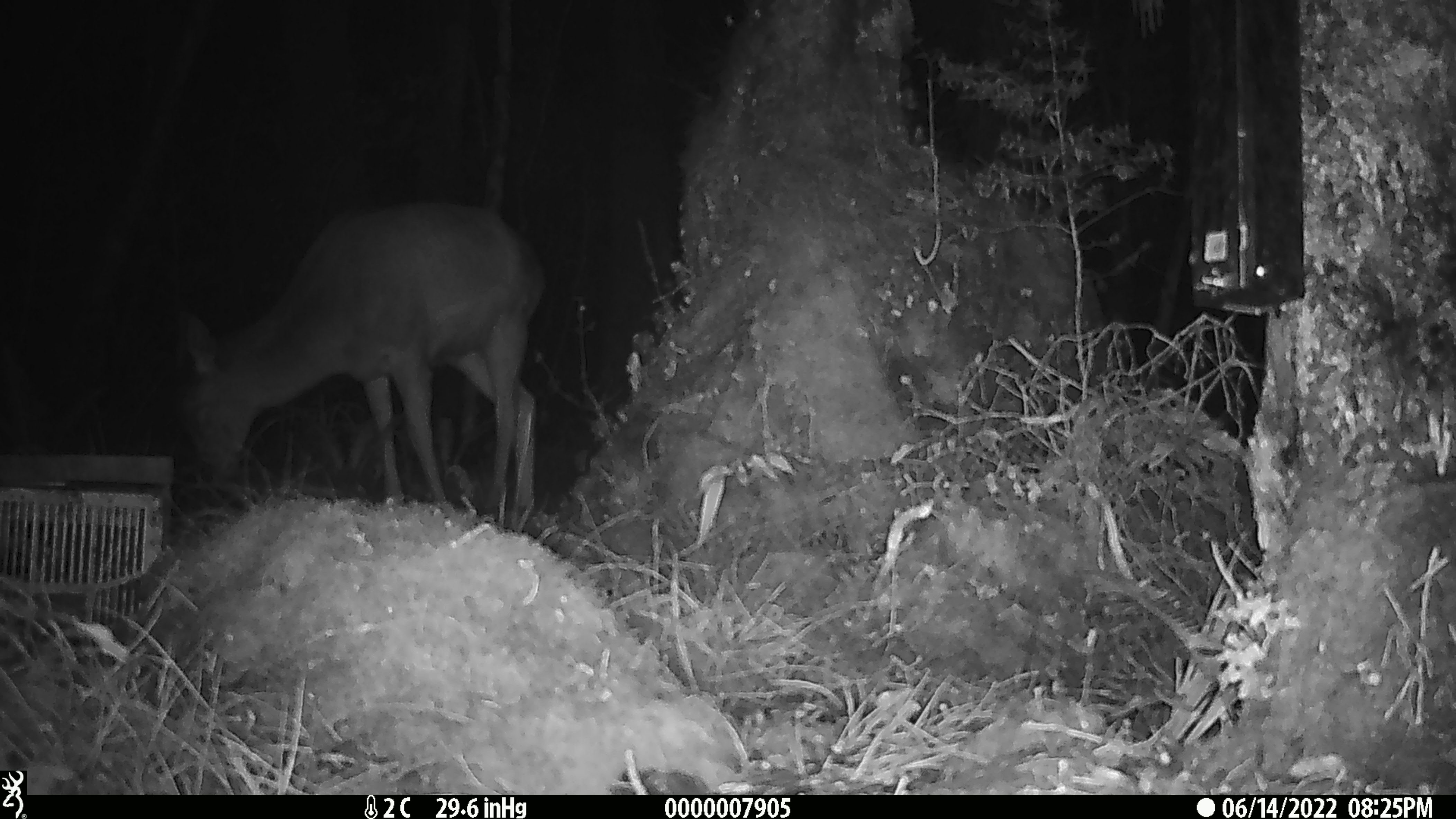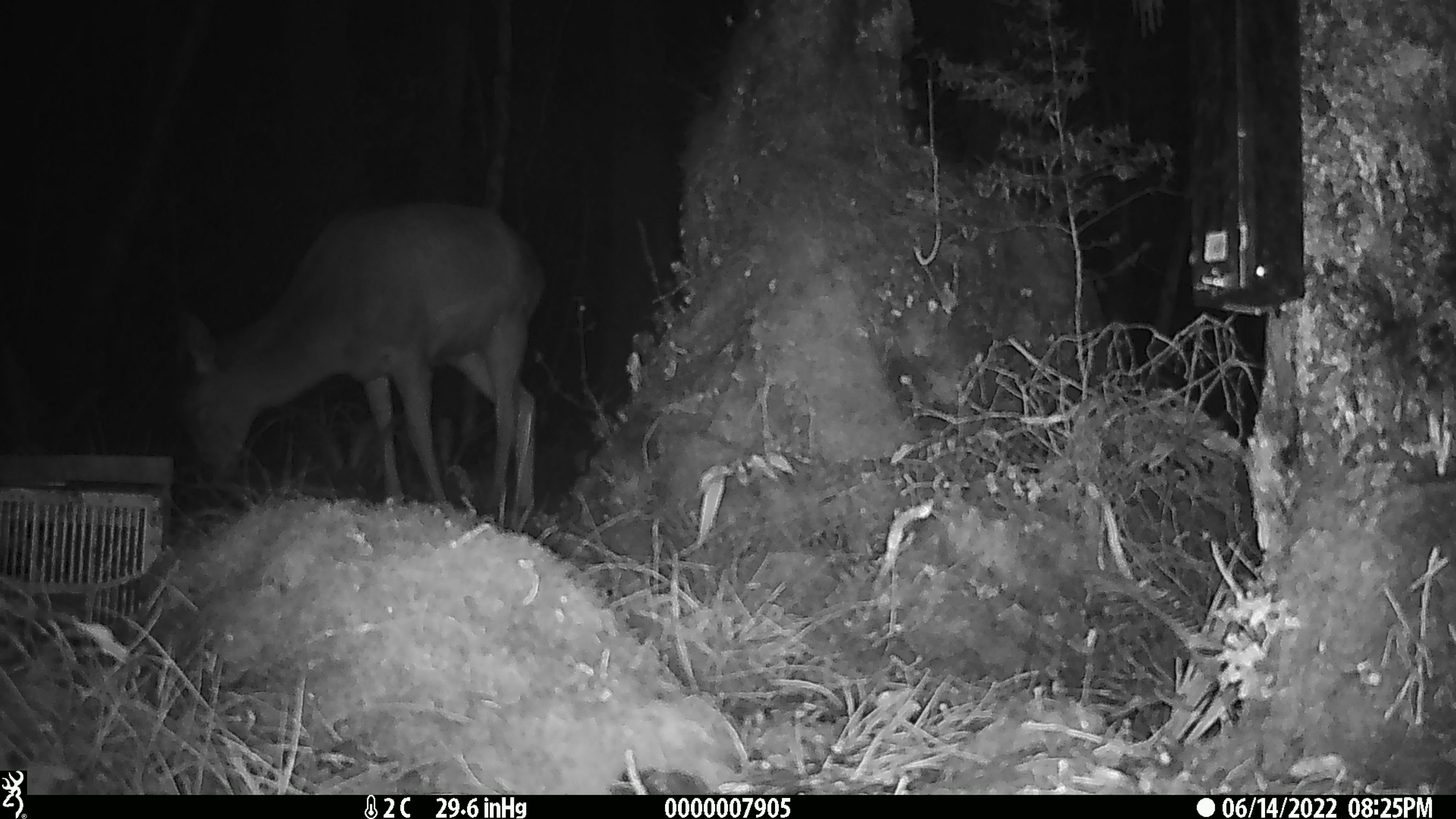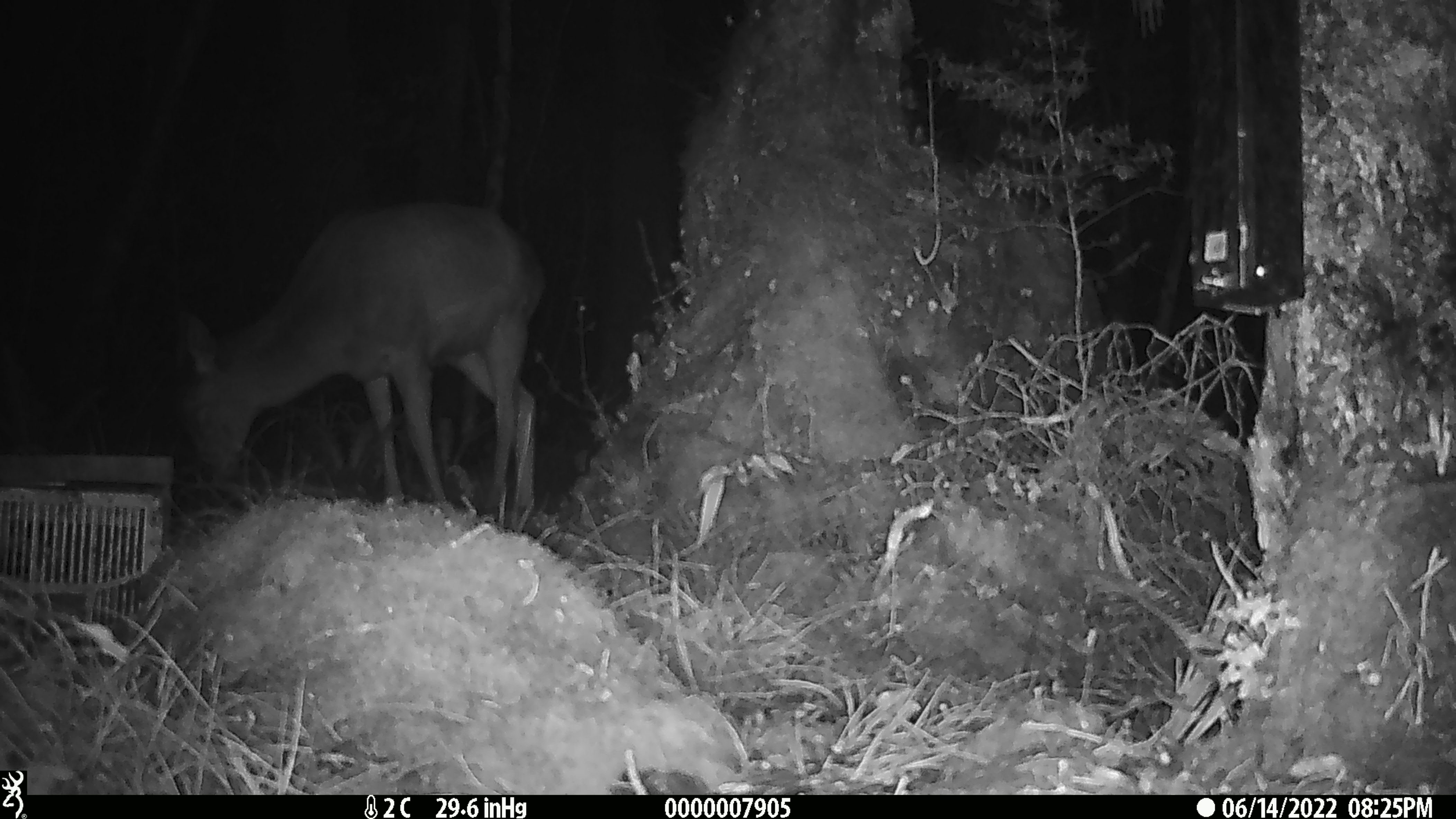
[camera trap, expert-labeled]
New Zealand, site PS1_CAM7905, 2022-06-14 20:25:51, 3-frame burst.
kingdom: Animalia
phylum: Chordata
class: Mammalia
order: Artiodactyla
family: Cervidae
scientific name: Cervidae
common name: deer